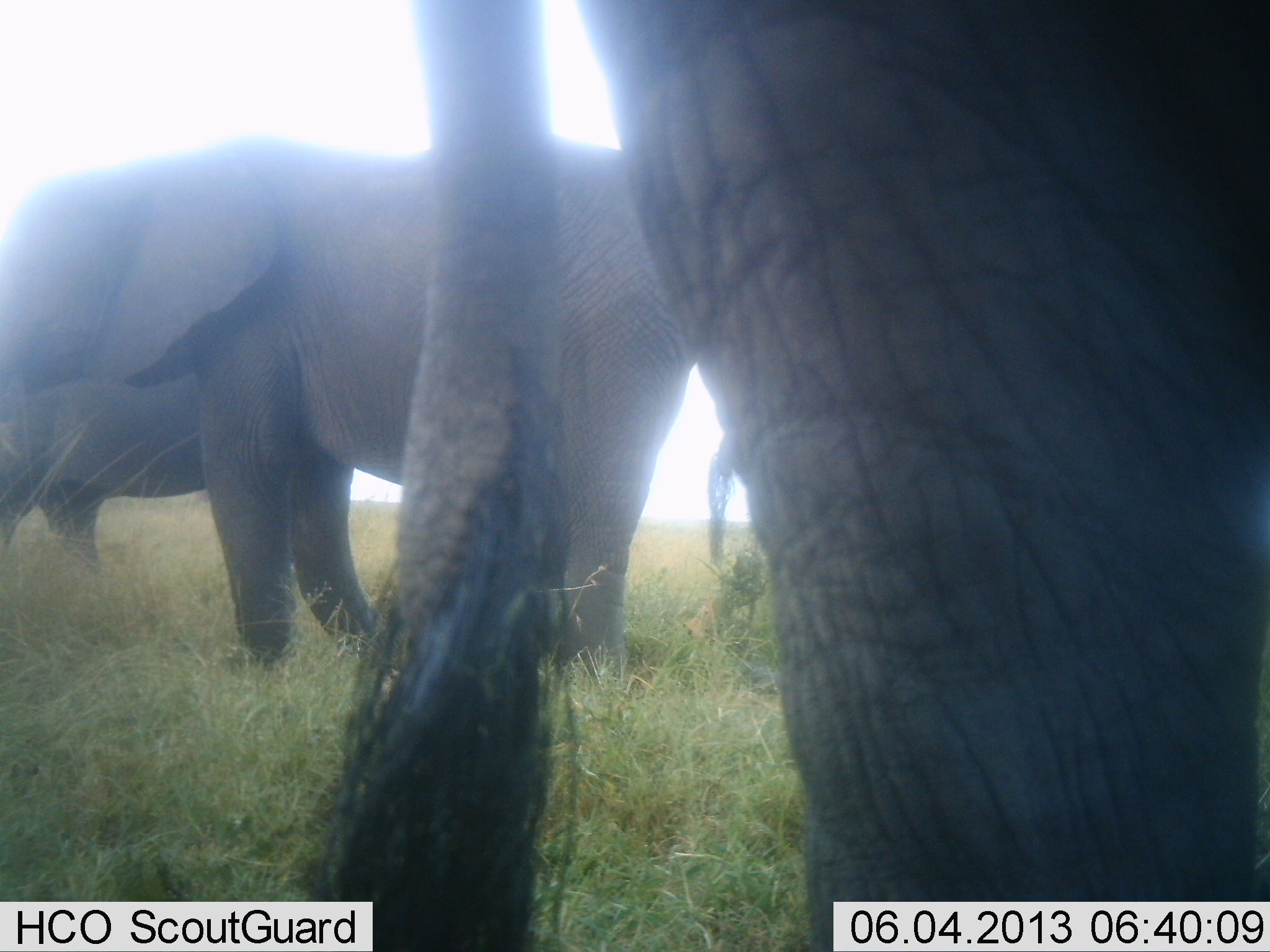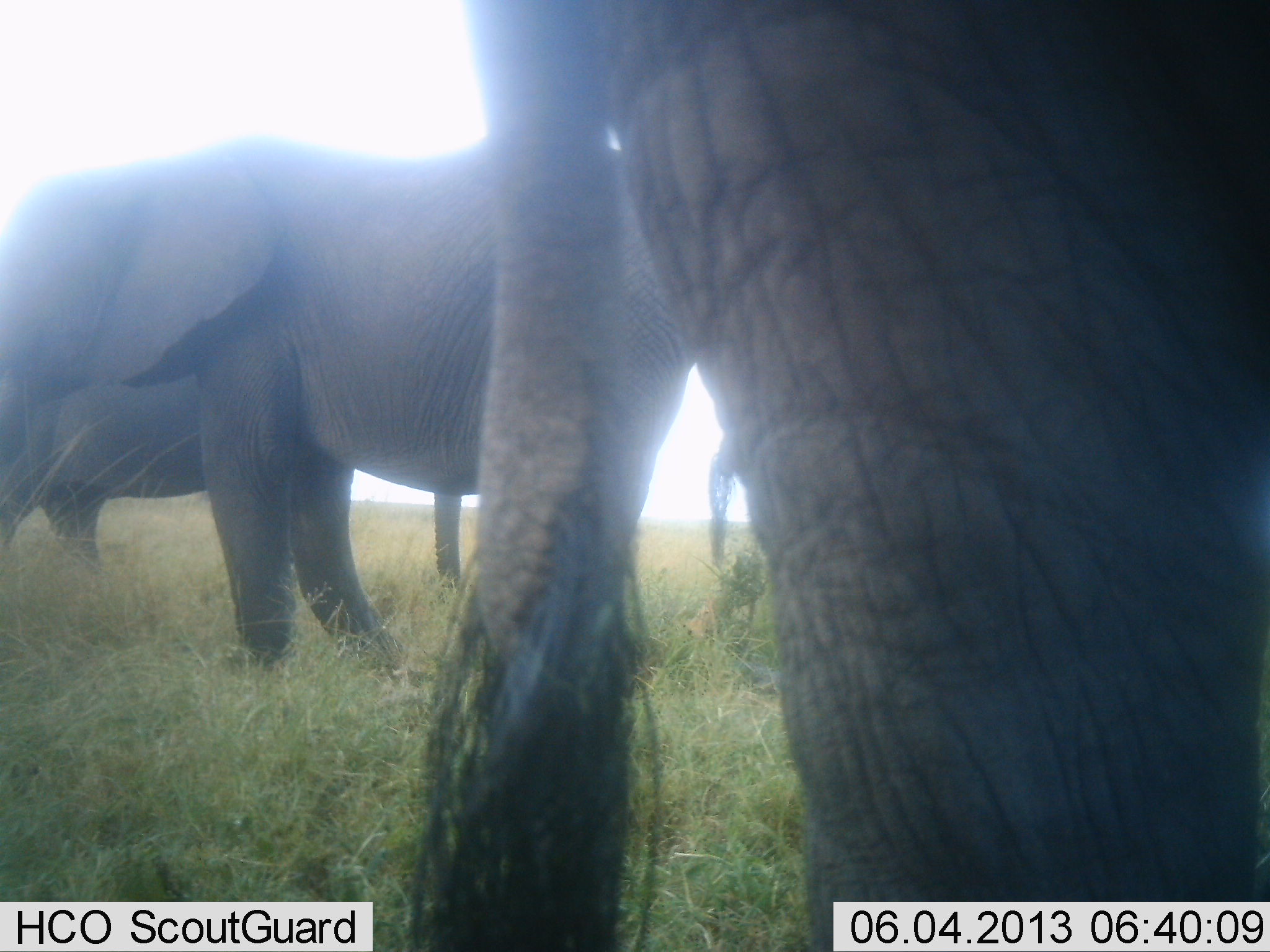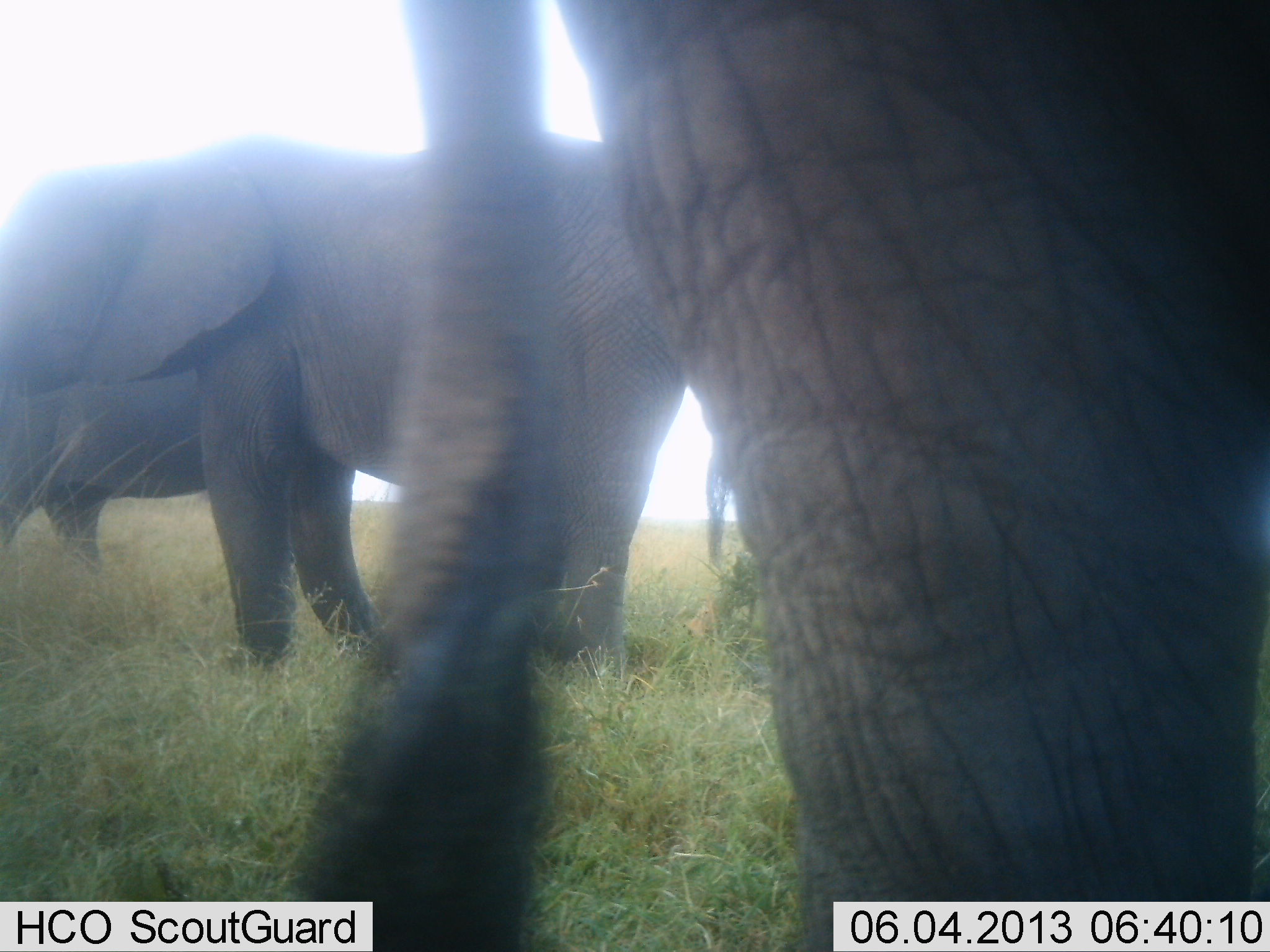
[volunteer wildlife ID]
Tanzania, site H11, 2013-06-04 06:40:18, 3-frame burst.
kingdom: Animalia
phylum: Chordata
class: Mammalia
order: Proboscidea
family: Elephantidae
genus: Loxodonta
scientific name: Loxodonta africana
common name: african bush elephant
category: elephant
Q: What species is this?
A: Elephant (african bush elephant) (Loxodonta africana).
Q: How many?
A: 3.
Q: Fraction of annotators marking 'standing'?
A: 88%.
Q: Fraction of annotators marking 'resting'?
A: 4%.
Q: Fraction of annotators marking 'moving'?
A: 12%.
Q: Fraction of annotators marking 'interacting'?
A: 0%.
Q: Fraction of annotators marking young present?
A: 0%.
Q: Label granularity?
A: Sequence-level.